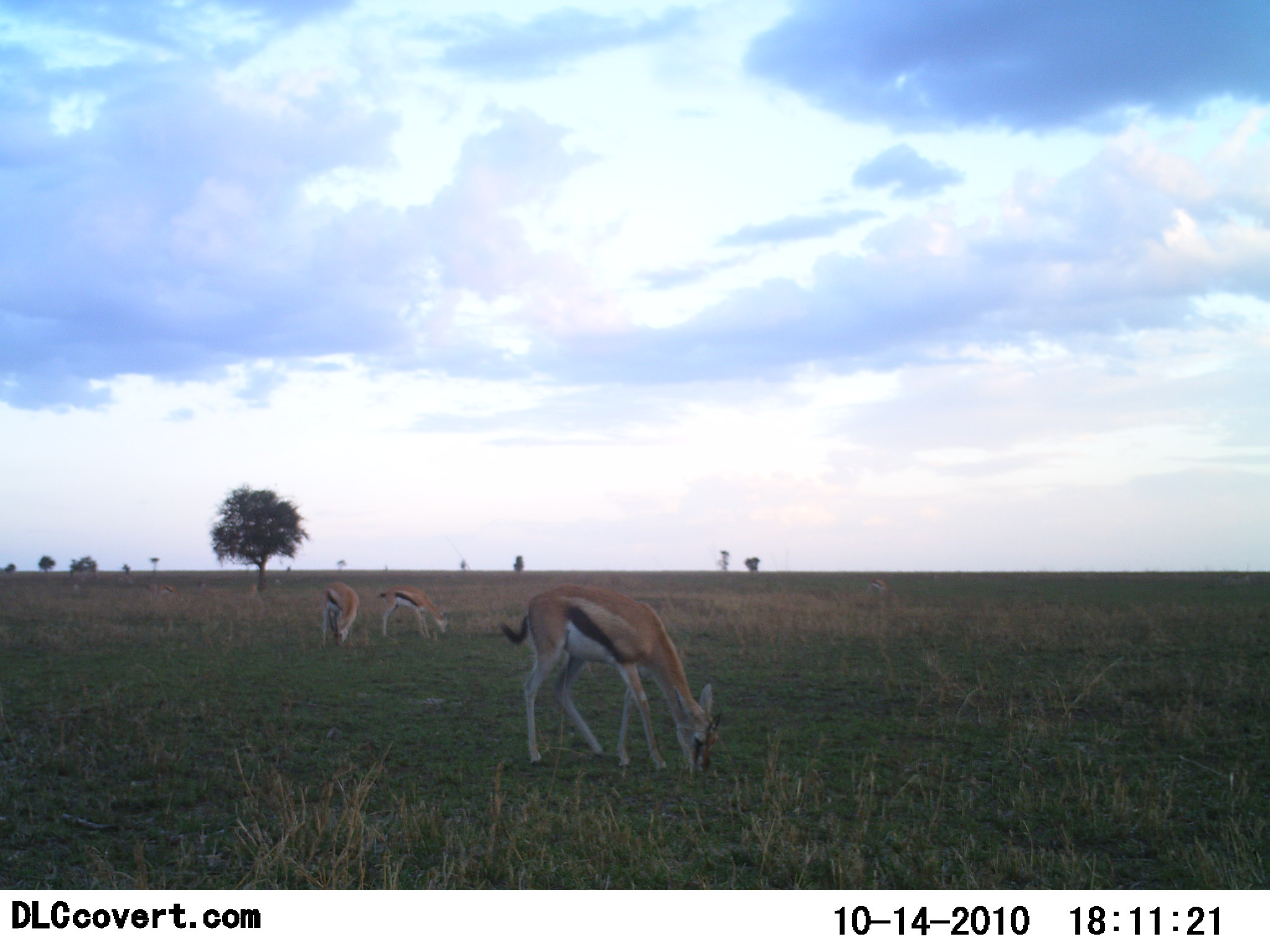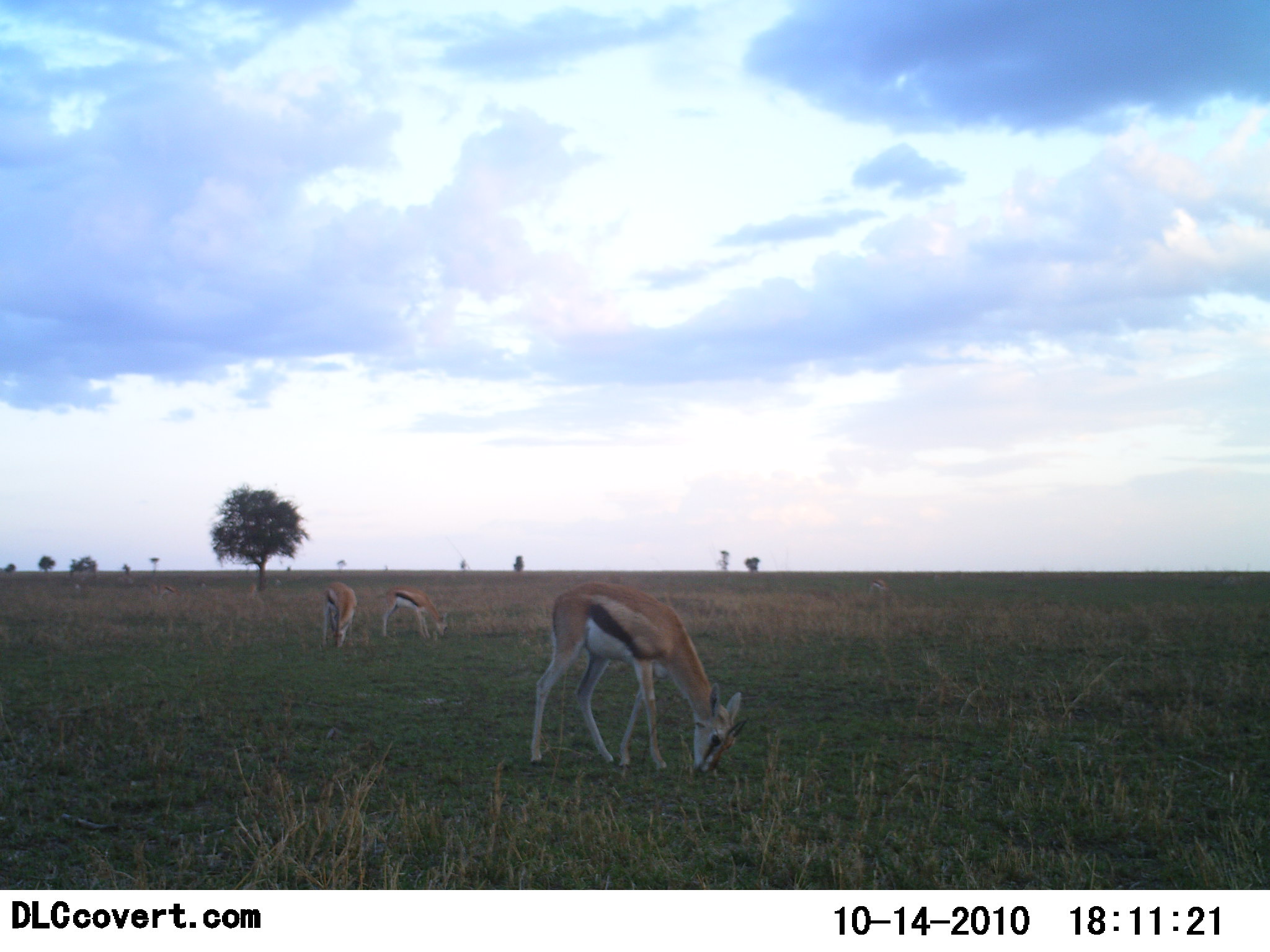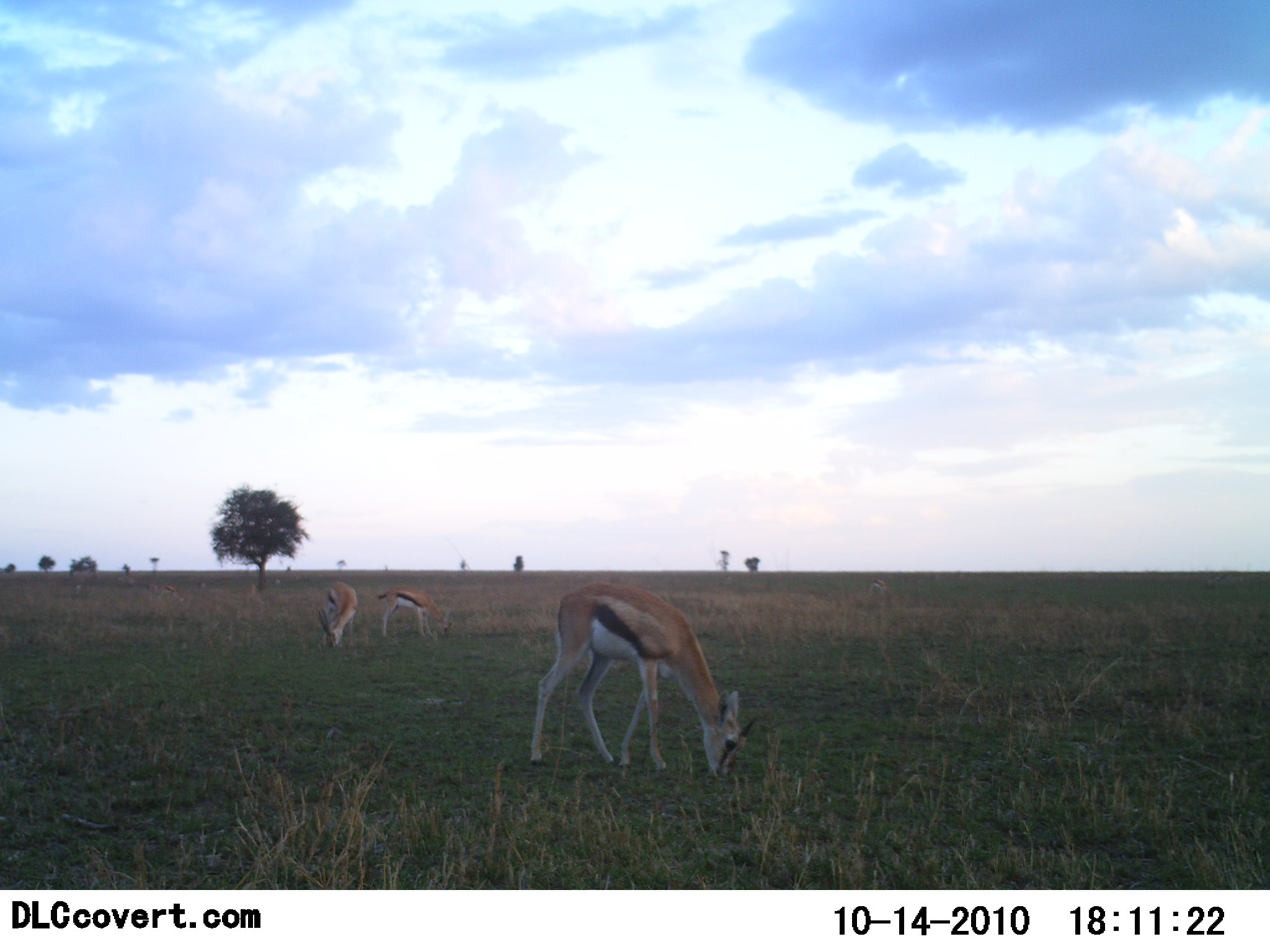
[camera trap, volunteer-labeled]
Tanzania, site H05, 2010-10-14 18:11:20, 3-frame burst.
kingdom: Animalia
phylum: Chordata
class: Mammalia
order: Artiodactyla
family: Bovidae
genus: Eudorcas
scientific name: Eudorcas thomsonii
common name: thomson's gazelle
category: gazellethomsons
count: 3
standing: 30%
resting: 0%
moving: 0%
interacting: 0%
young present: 0%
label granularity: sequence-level